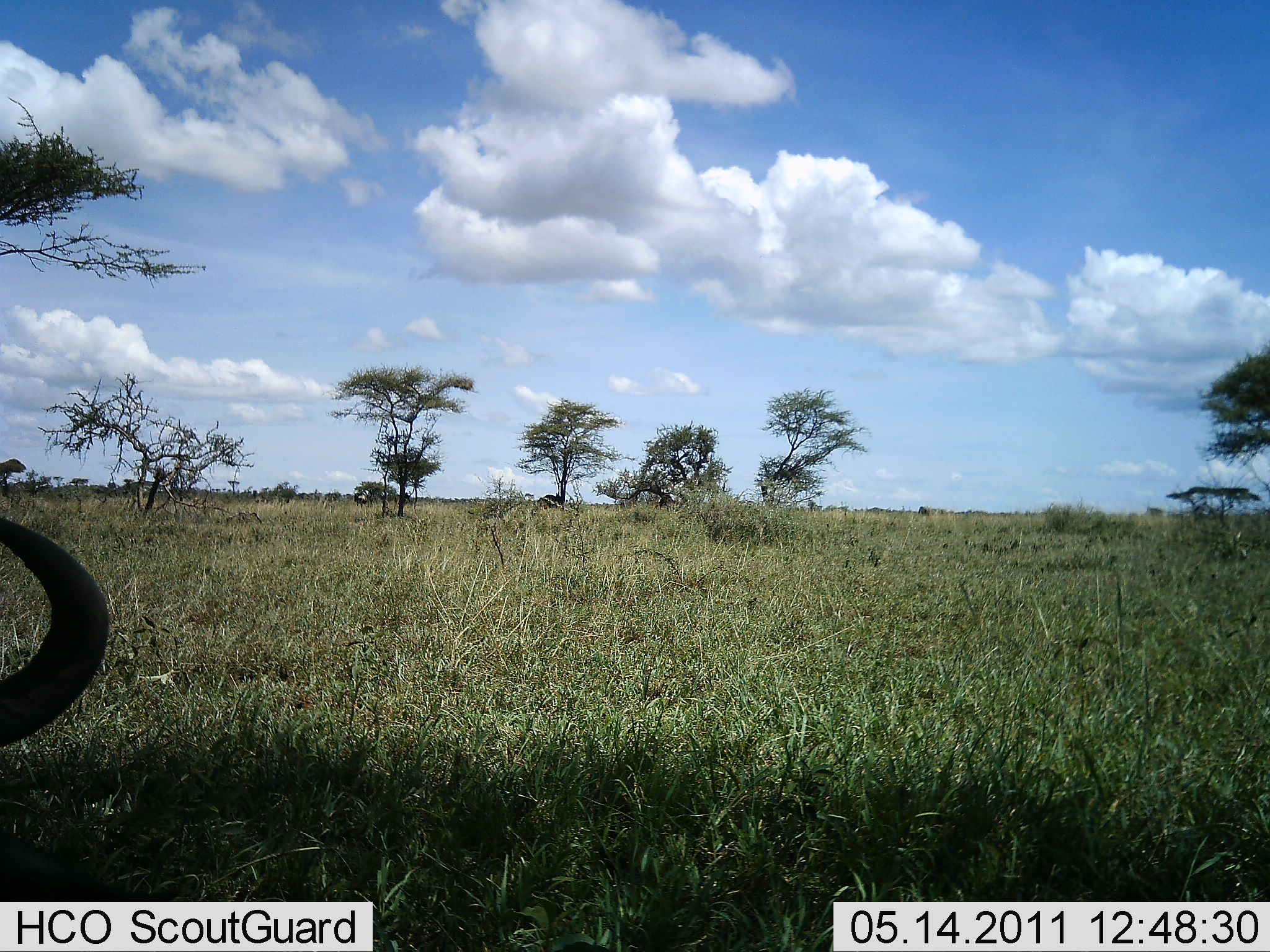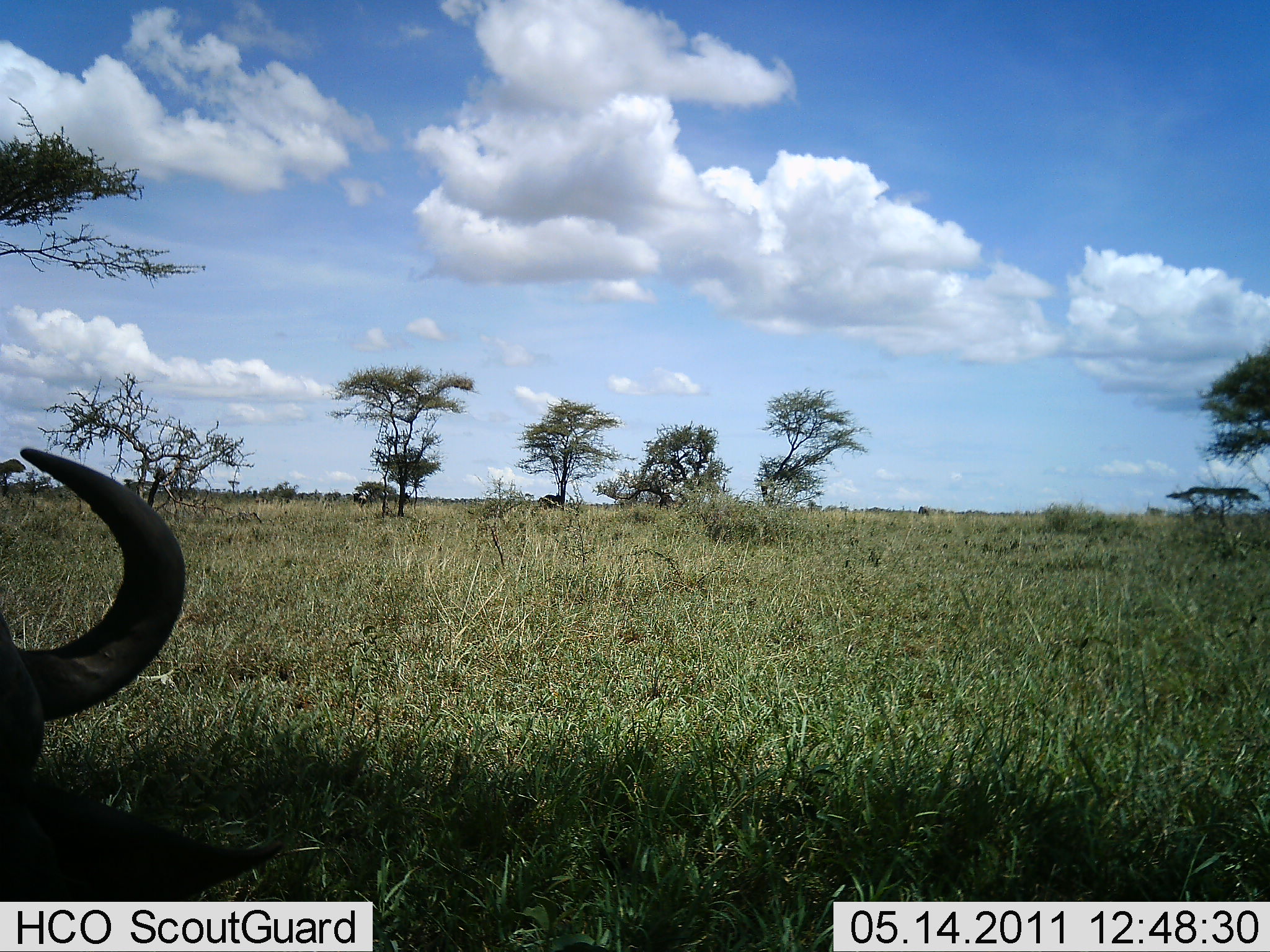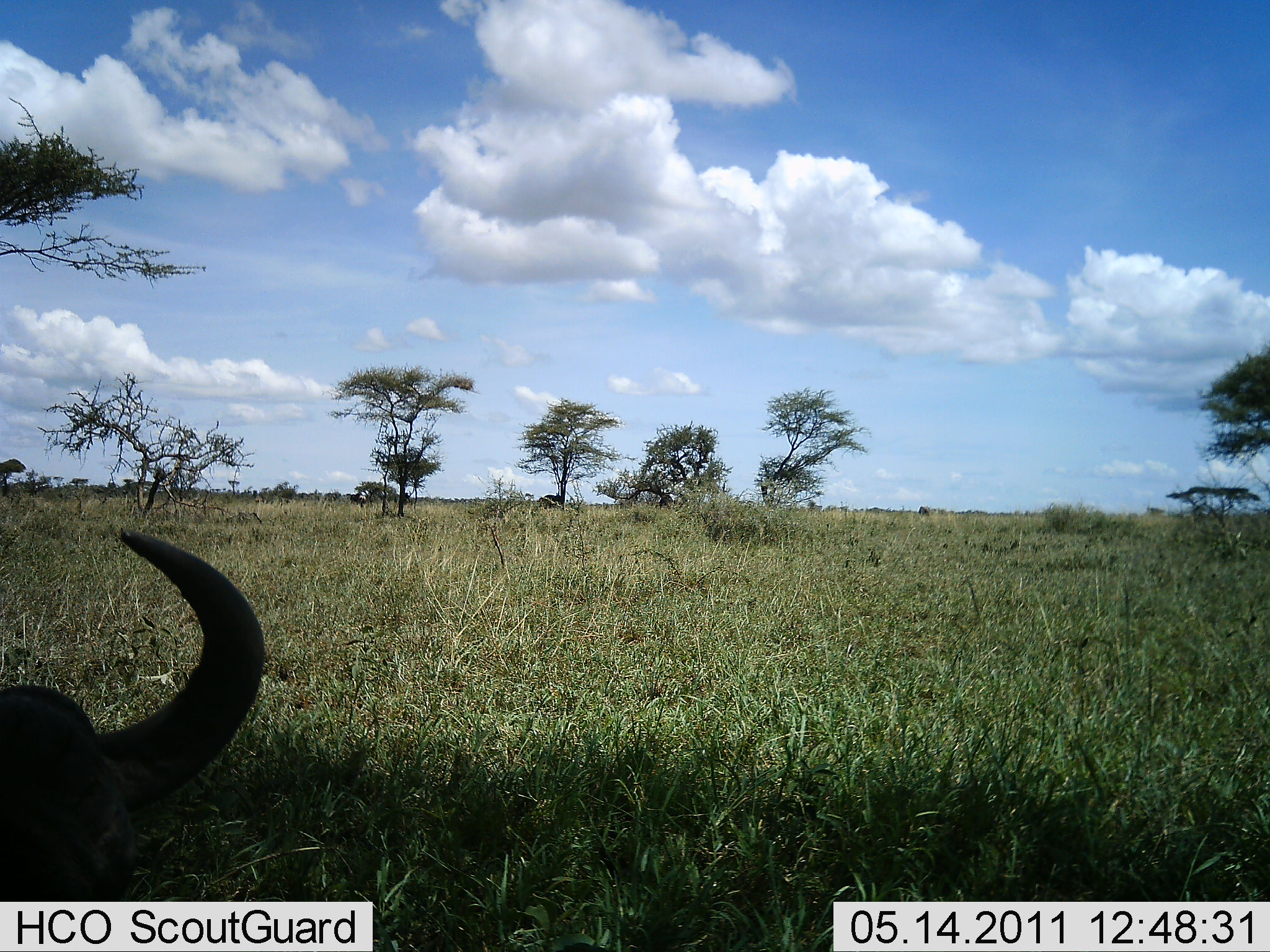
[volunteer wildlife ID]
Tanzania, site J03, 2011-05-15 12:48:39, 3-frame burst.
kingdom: Animalia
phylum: Chordata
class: Mammalia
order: Artiodactyla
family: Bovidae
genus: Connochaetes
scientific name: Connochaetes taurinus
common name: blue wildebeest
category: wildebeest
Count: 1.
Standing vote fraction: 45%.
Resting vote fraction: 36%.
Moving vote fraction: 27%.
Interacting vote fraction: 0%.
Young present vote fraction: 0%.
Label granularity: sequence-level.